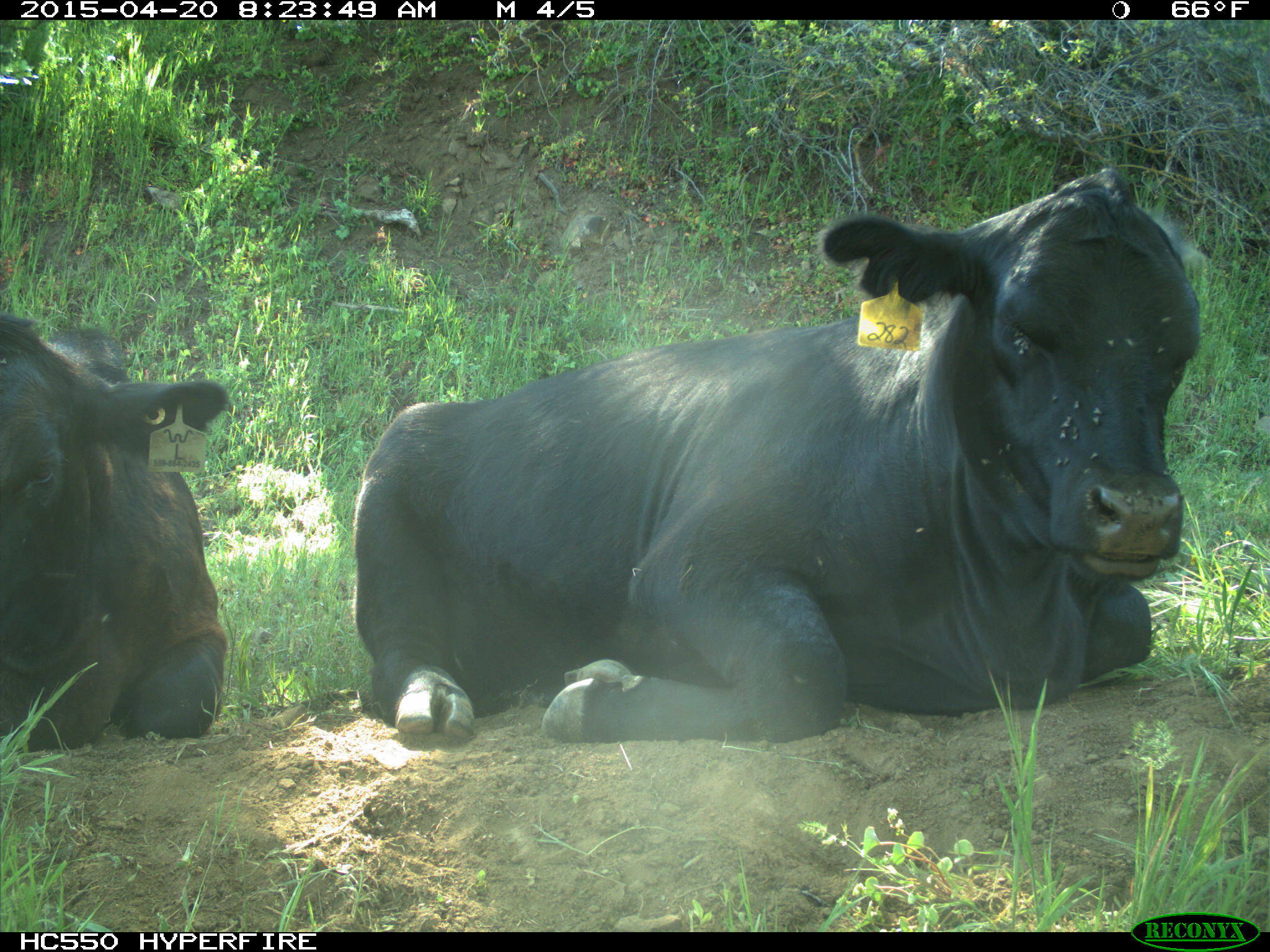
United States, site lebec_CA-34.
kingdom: Animalia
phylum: Chordata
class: Mammalia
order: Artiodactyla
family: Bovidae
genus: Bos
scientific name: Bos taurus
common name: domestic cow